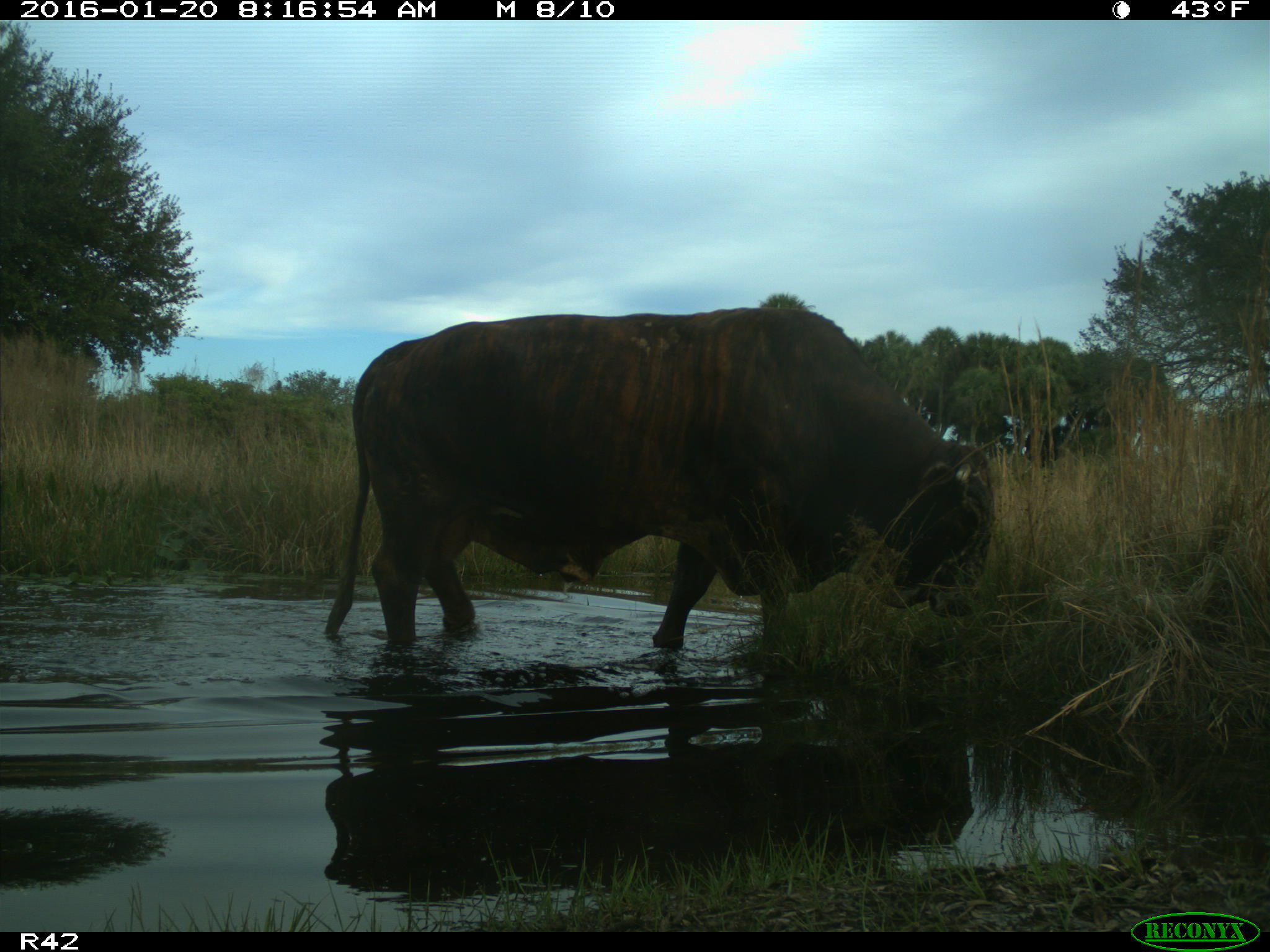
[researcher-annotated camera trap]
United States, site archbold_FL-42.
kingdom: Animalia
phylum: Chordata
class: Mammalia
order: Artiodactyla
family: Bovidae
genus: Bos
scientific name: Bos taurus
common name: domestic cow